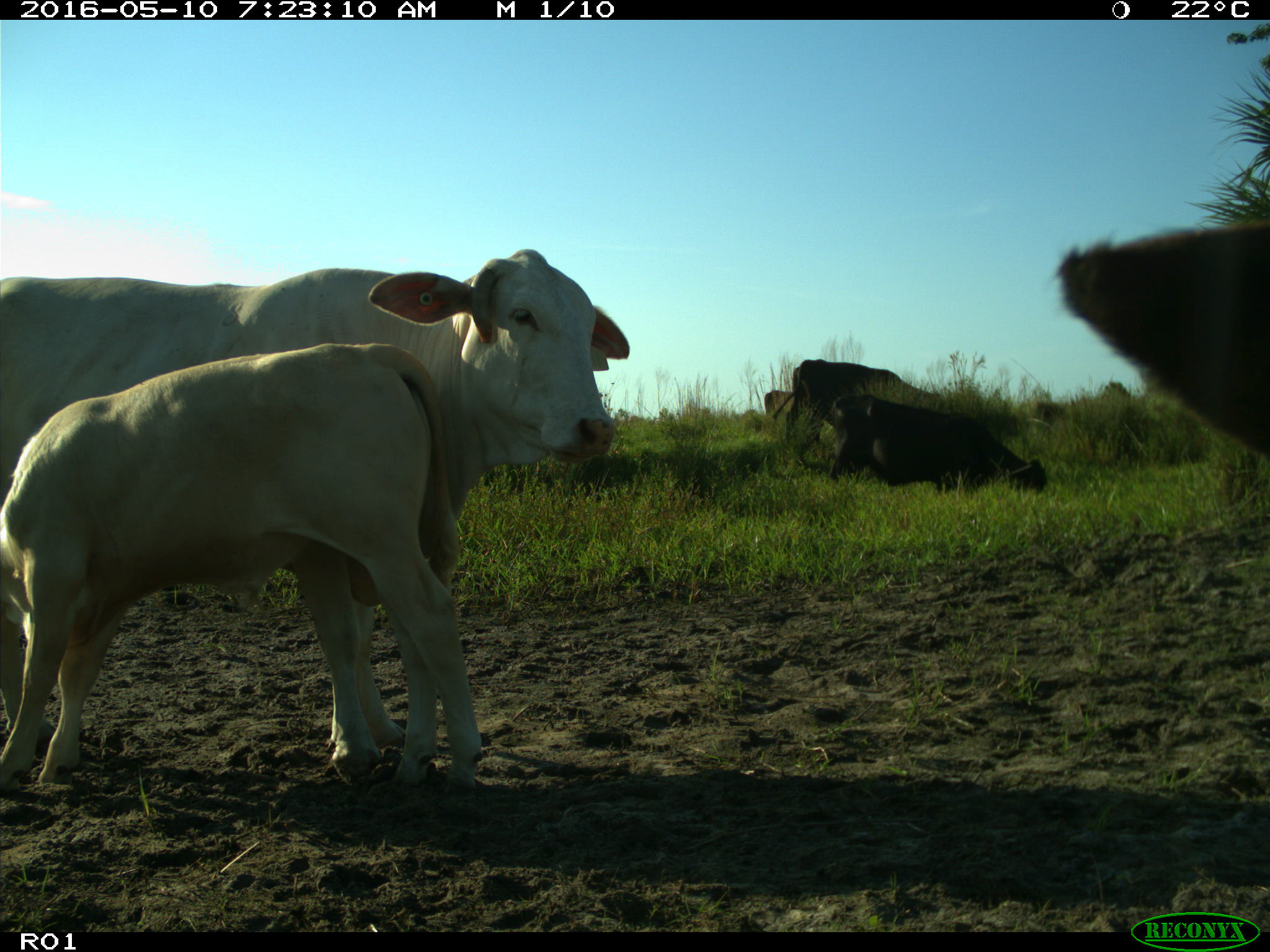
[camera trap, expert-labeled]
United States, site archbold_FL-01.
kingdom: Animalia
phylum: Chordata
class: Mammalia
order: Artiodactyla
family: Bovidae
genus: Bos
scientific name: Bos taurus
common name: domestic cow